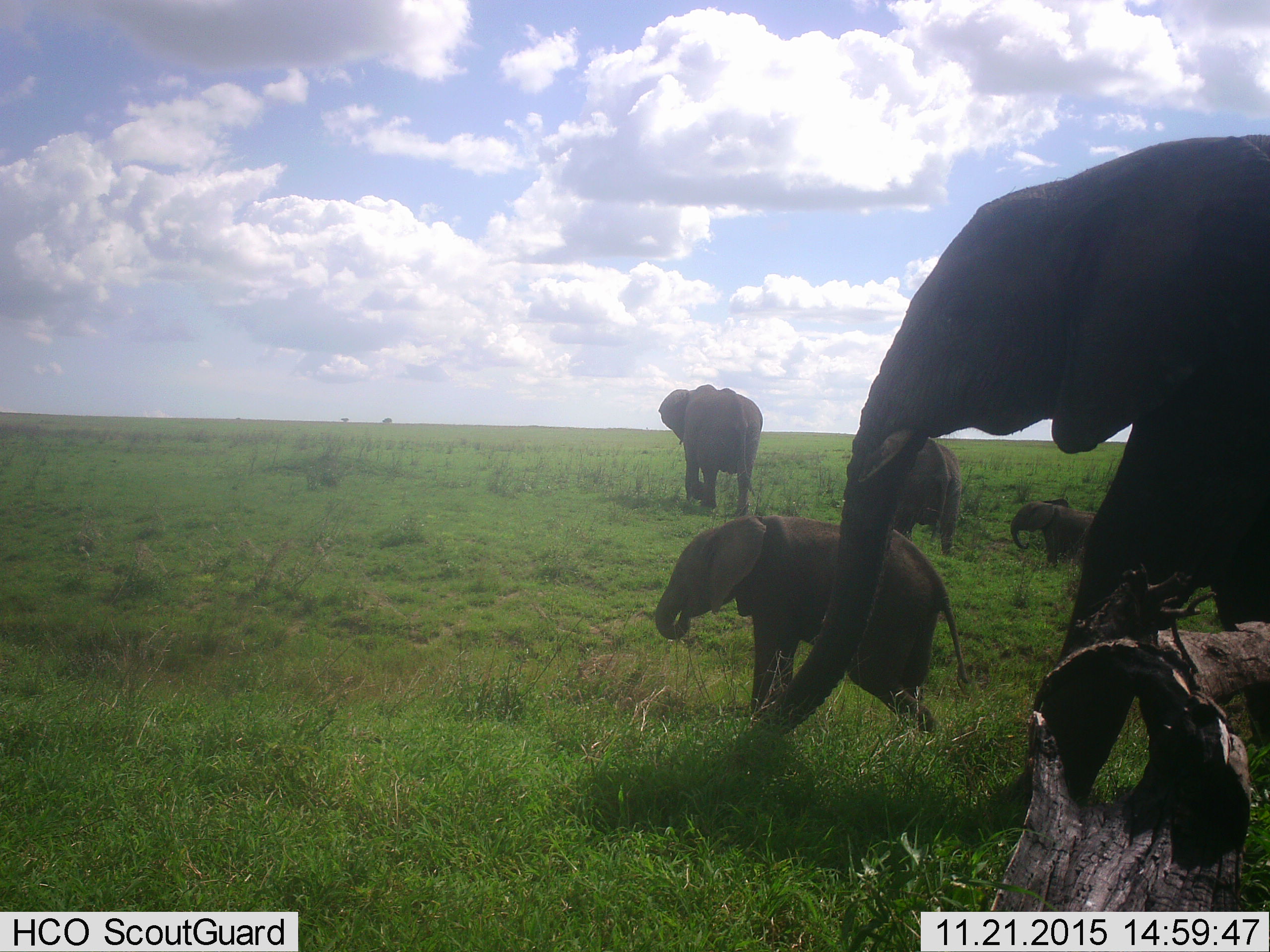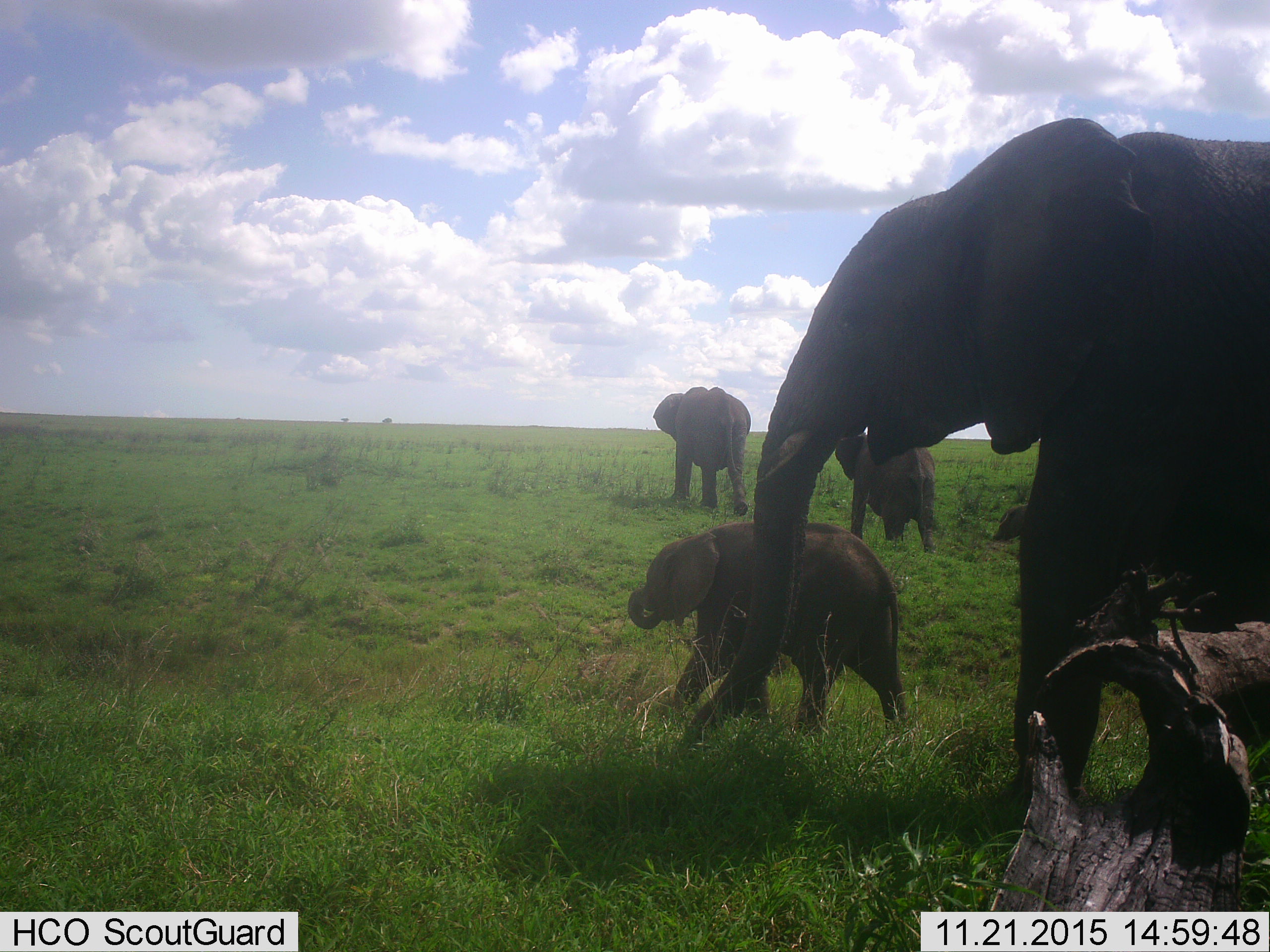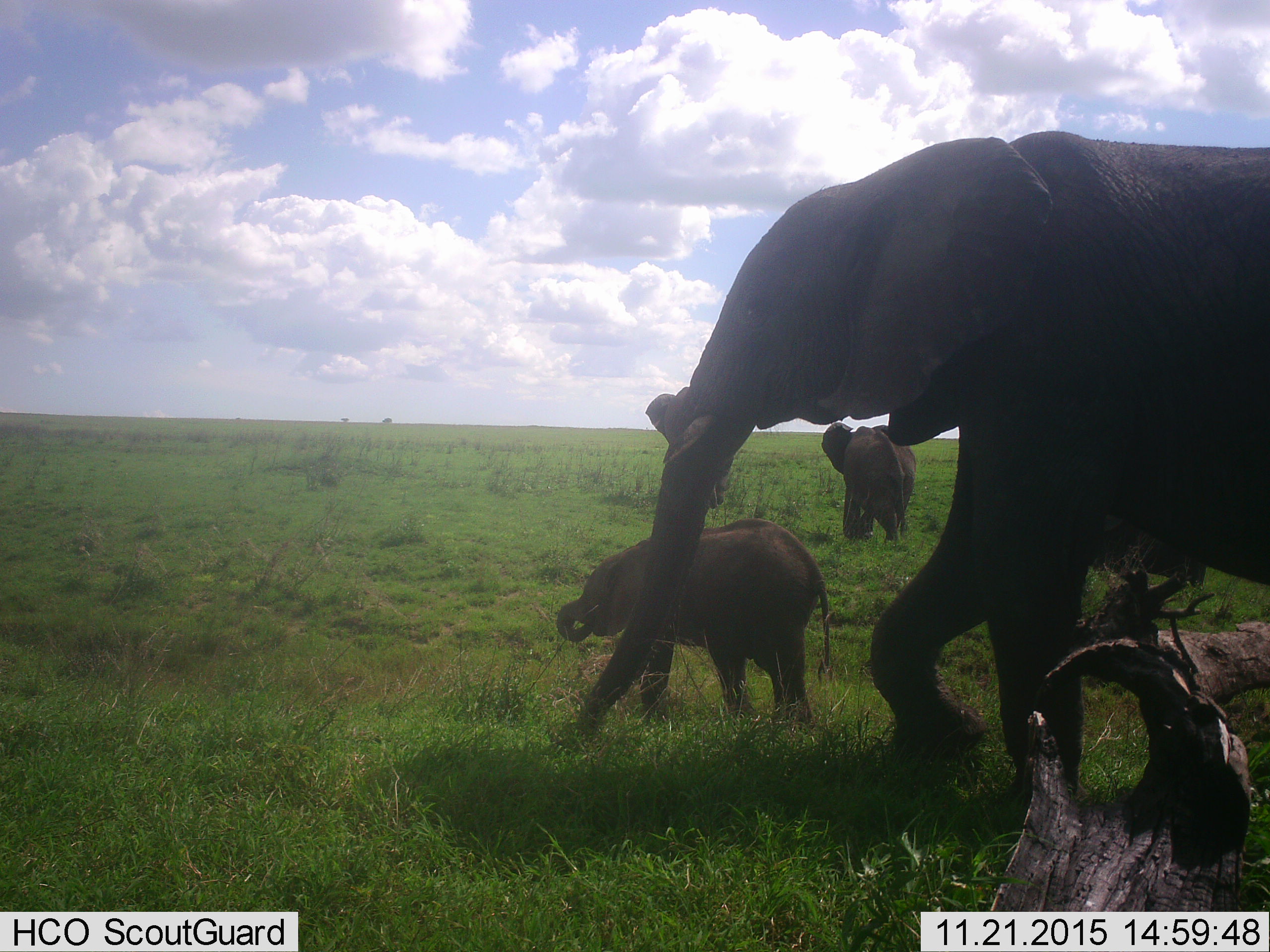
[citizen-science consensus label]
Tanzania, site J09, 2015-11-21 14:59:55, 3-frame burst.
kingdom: Animalia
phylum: Chordata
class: Mammalia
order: Proboscidea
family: Elephantidae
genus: Loxodonta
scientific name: Loxodonta africana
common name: african bush elephant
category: elephant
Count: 5.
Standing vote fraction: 30%.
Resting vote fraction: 0%.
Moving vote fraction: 100%.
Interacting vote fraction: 0%.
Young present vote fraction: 100%.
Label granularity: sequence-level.